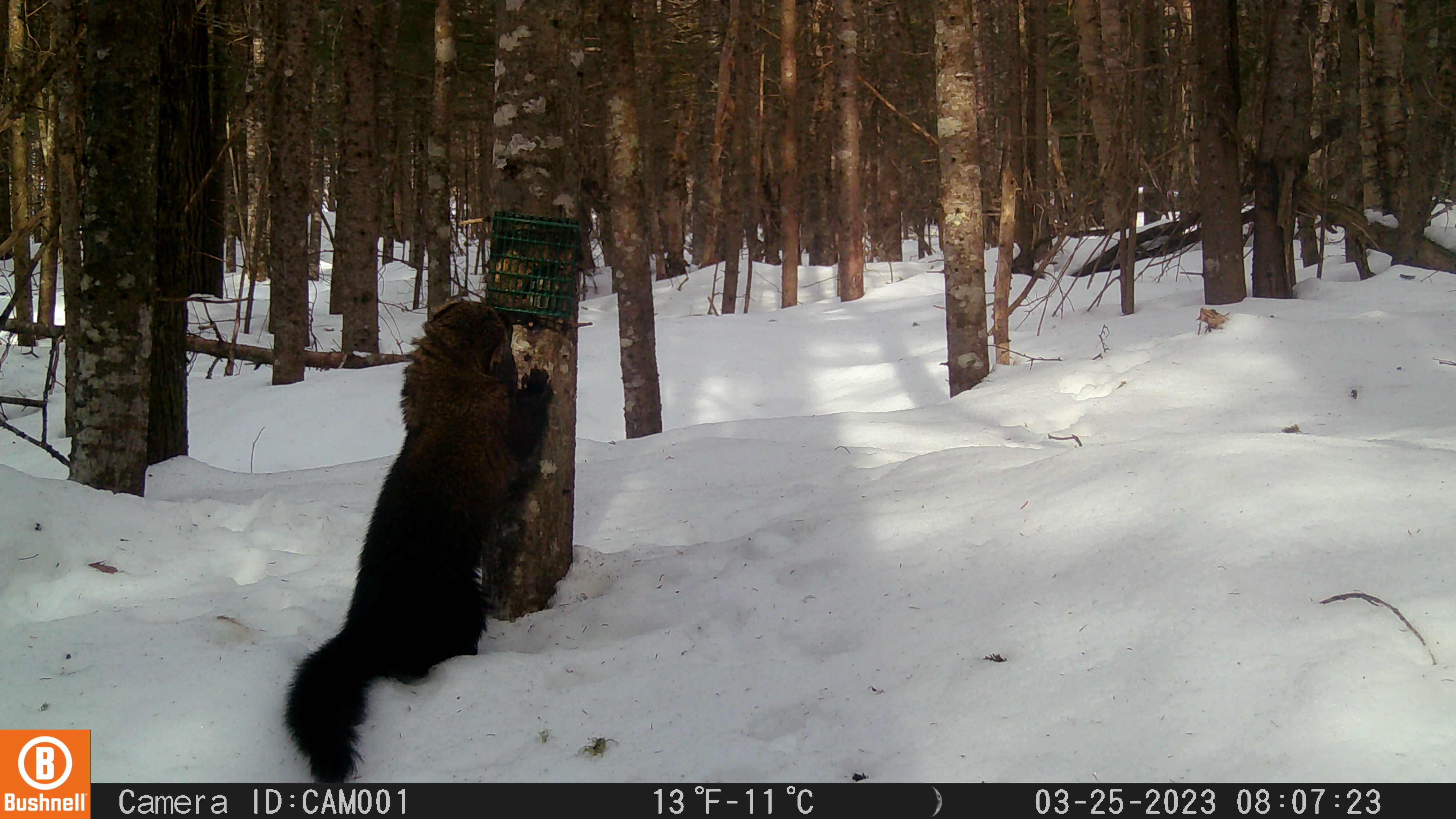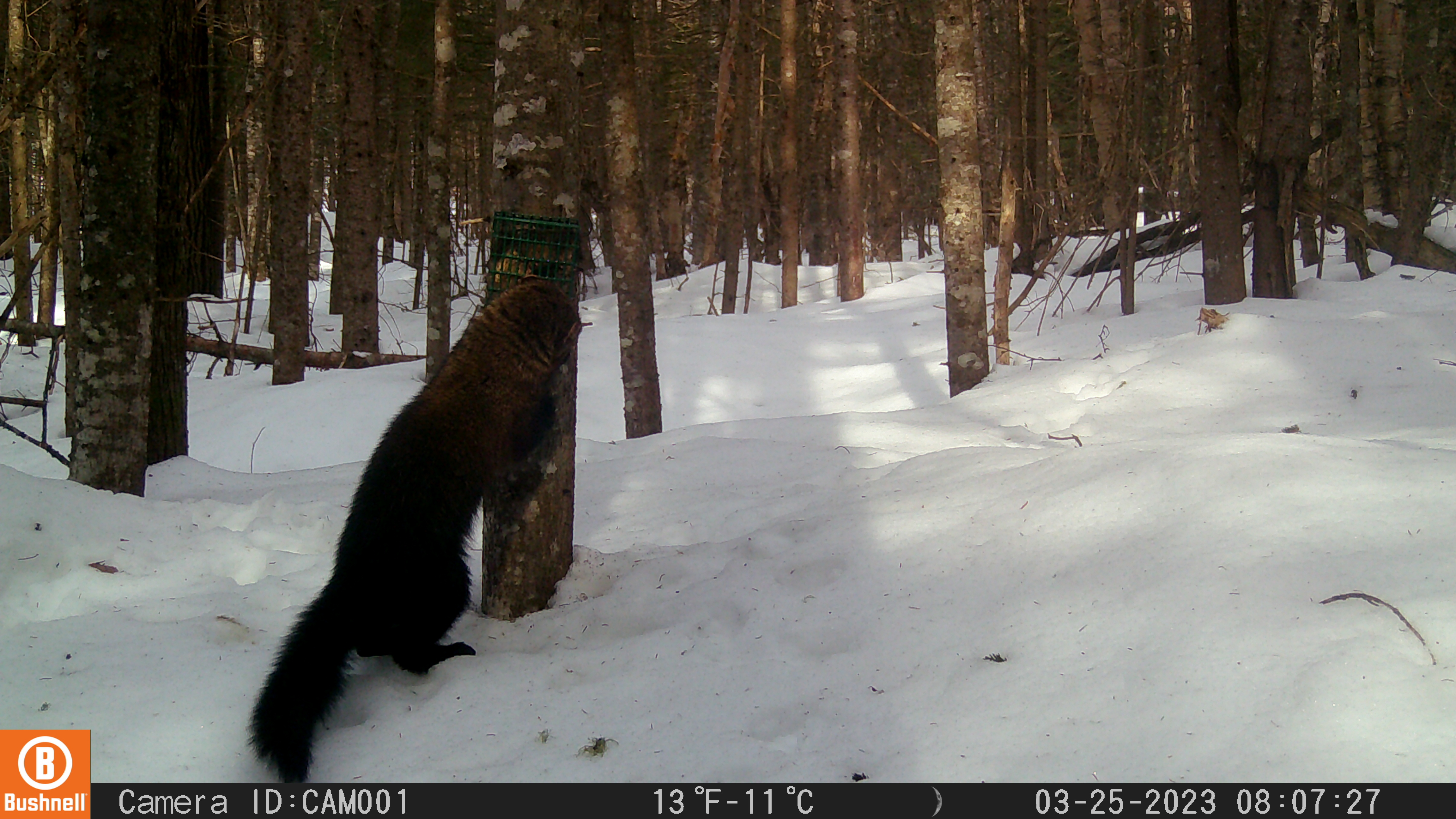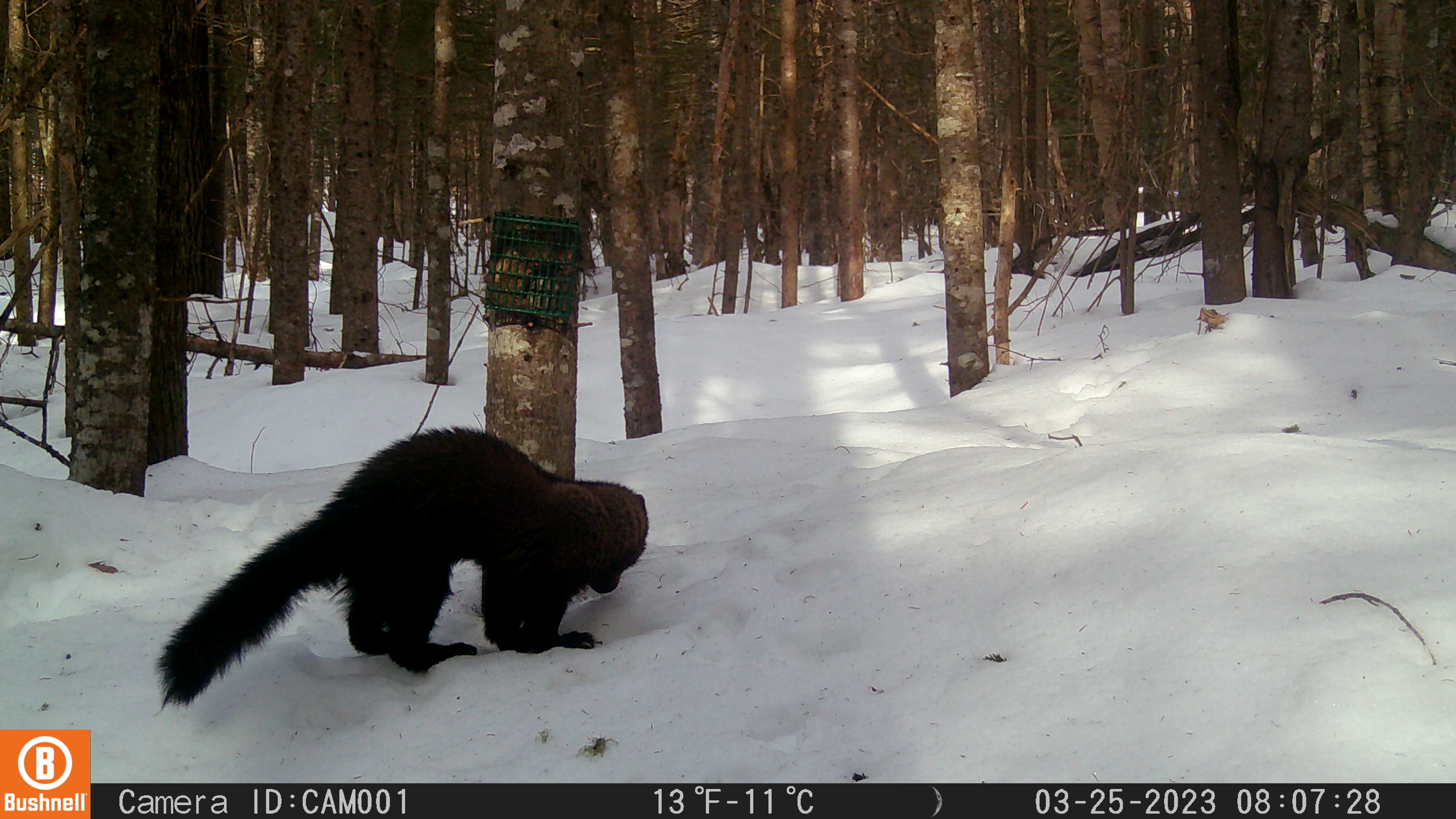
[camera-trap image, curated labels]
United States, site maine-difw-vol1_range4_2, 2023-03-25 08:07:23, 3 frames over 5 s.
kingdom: Animalia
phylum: Chordata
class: Mammalia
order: Carnivora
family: Mustelidae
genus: Pekania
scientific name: Pekania pennanti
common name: fisher